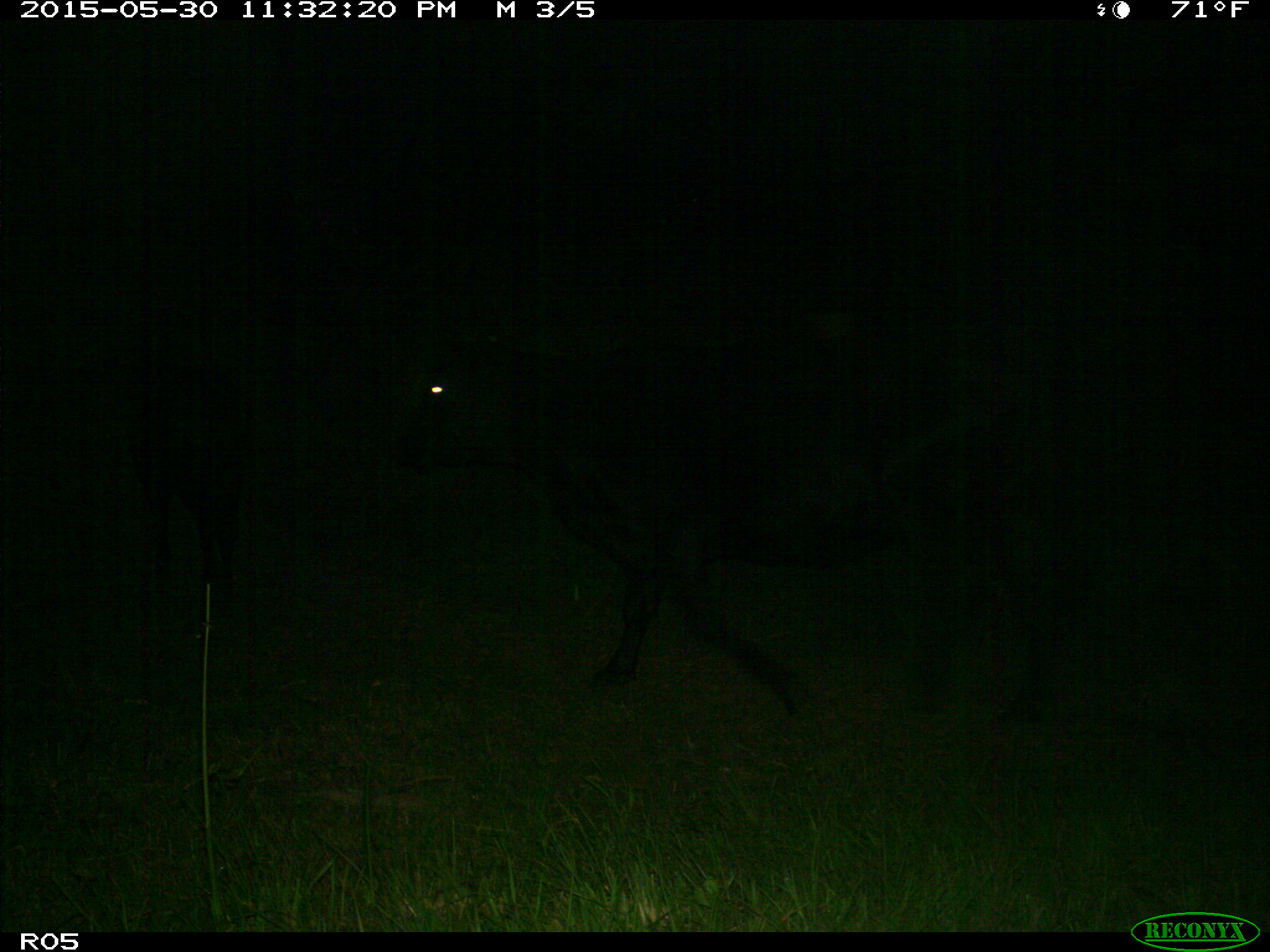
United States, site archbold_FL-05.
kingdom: Animalia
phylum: Chordata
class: Mammalia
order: Artiodactyla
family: Bovidae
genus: Bos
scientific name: Bos taurus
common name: domestic cow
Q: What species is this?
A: Bos taurus (domestic cow).